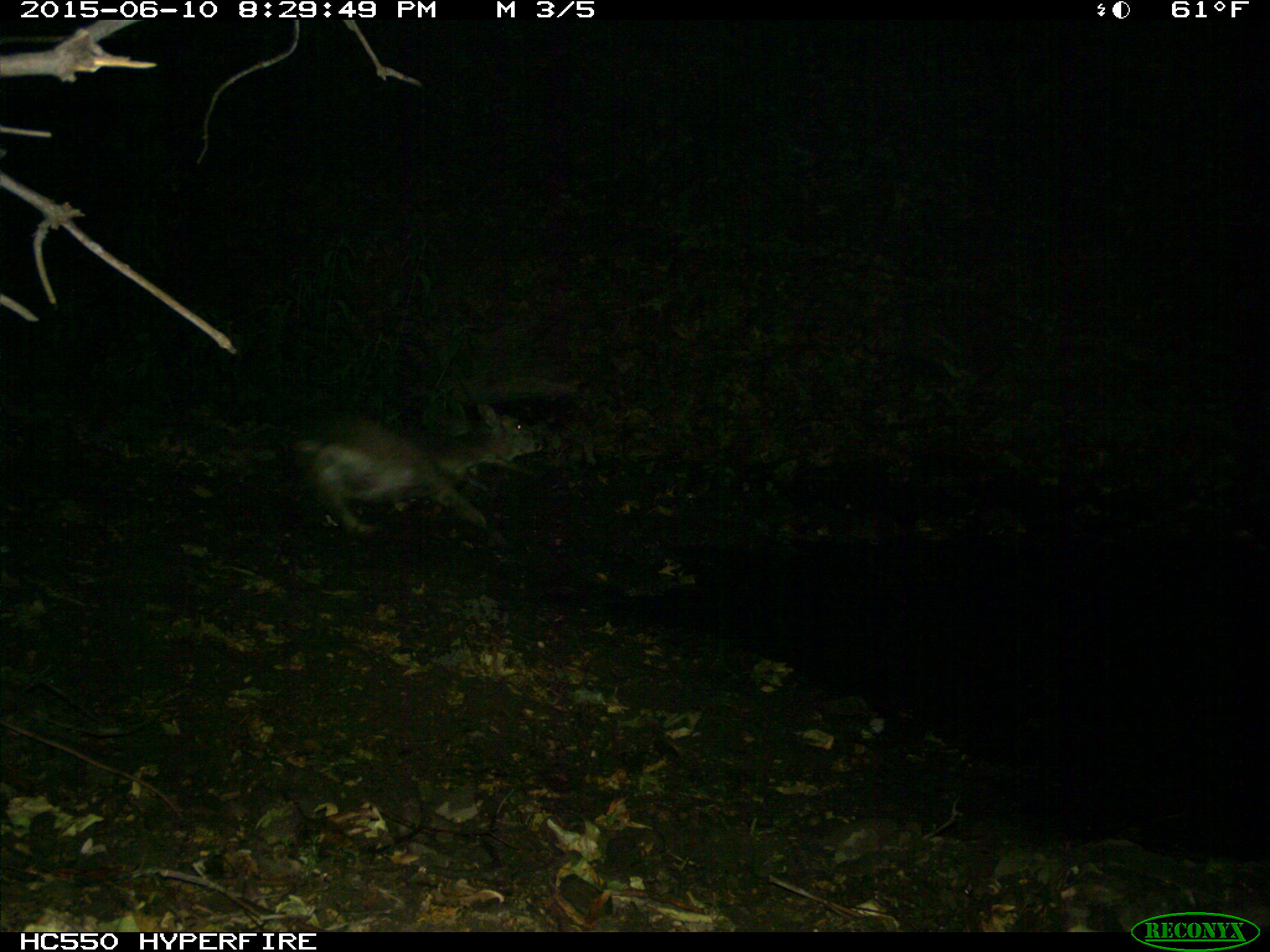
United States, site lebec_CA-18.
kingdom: Animalia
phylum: Chordata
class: Mammalia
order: Artiodactyla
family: Cervidae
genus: Odocoileus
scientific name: Odocoileus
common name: deer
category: unidentified deer